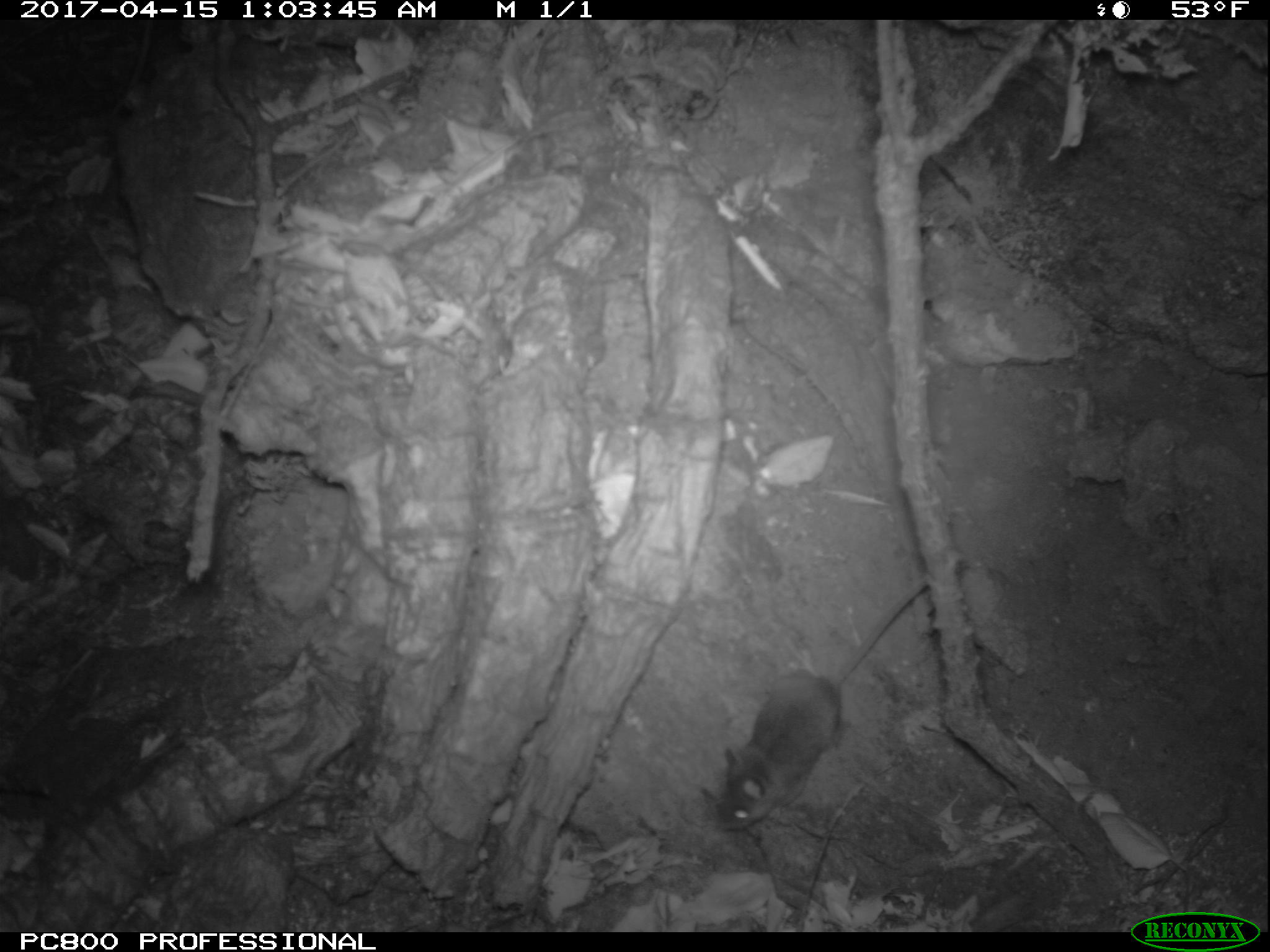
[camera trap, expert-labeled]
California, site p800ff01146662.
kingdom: Animalia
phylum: Chordata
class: Mammalia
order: Rodentia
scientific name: Rodentia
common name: rodent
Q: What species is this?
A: Rodent (Rodentia).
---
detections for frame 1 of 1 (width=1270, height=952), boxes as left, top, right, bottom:
rodent: 714, 583, 923, 829